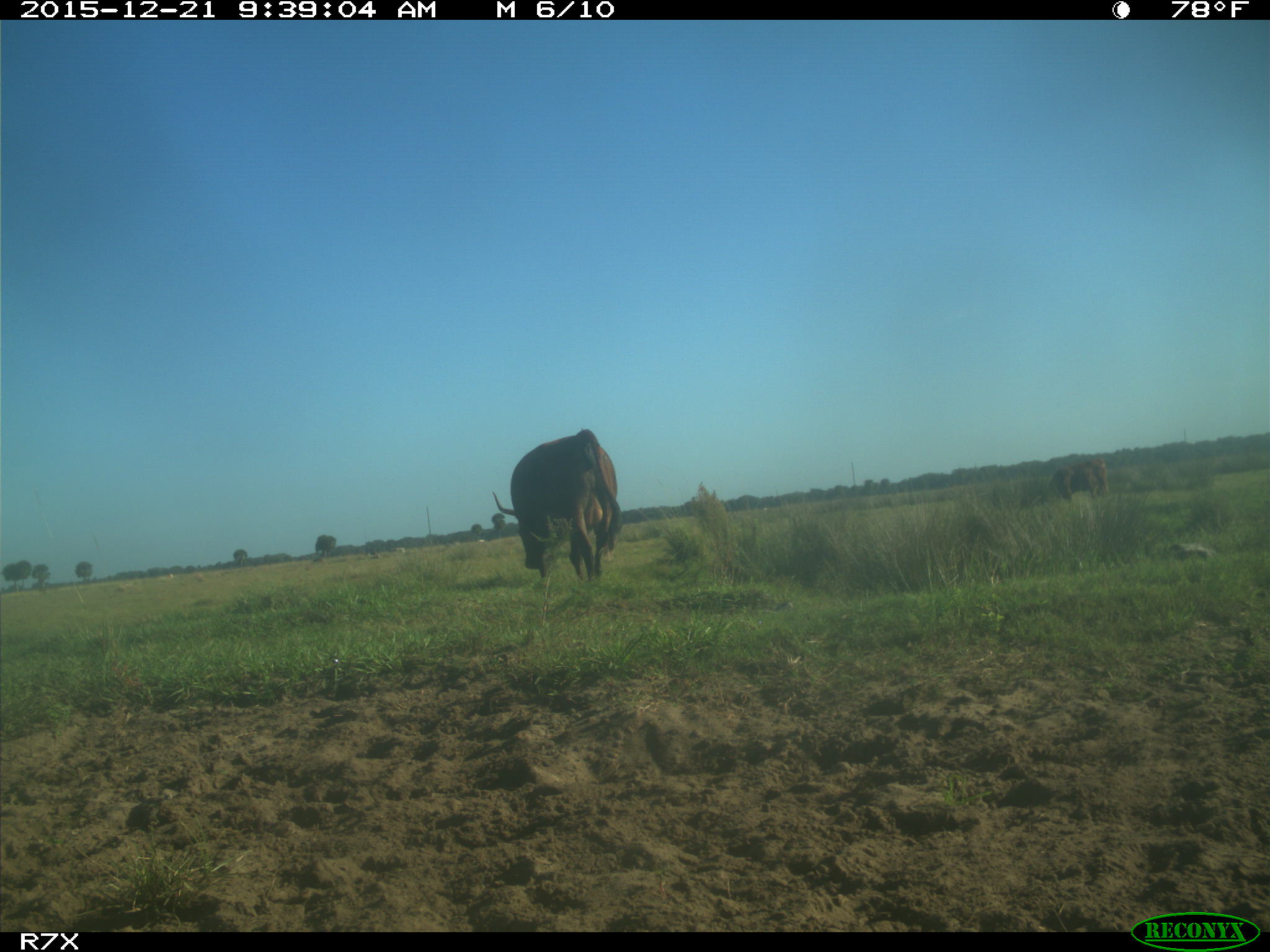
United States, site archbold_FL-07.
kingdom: Animalia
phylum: Chordata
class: Mammalia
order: Artiodactyla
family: Bovidae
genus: Bos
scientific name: Bos taurus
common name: domestic cow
Bos taurus (domestic cow).